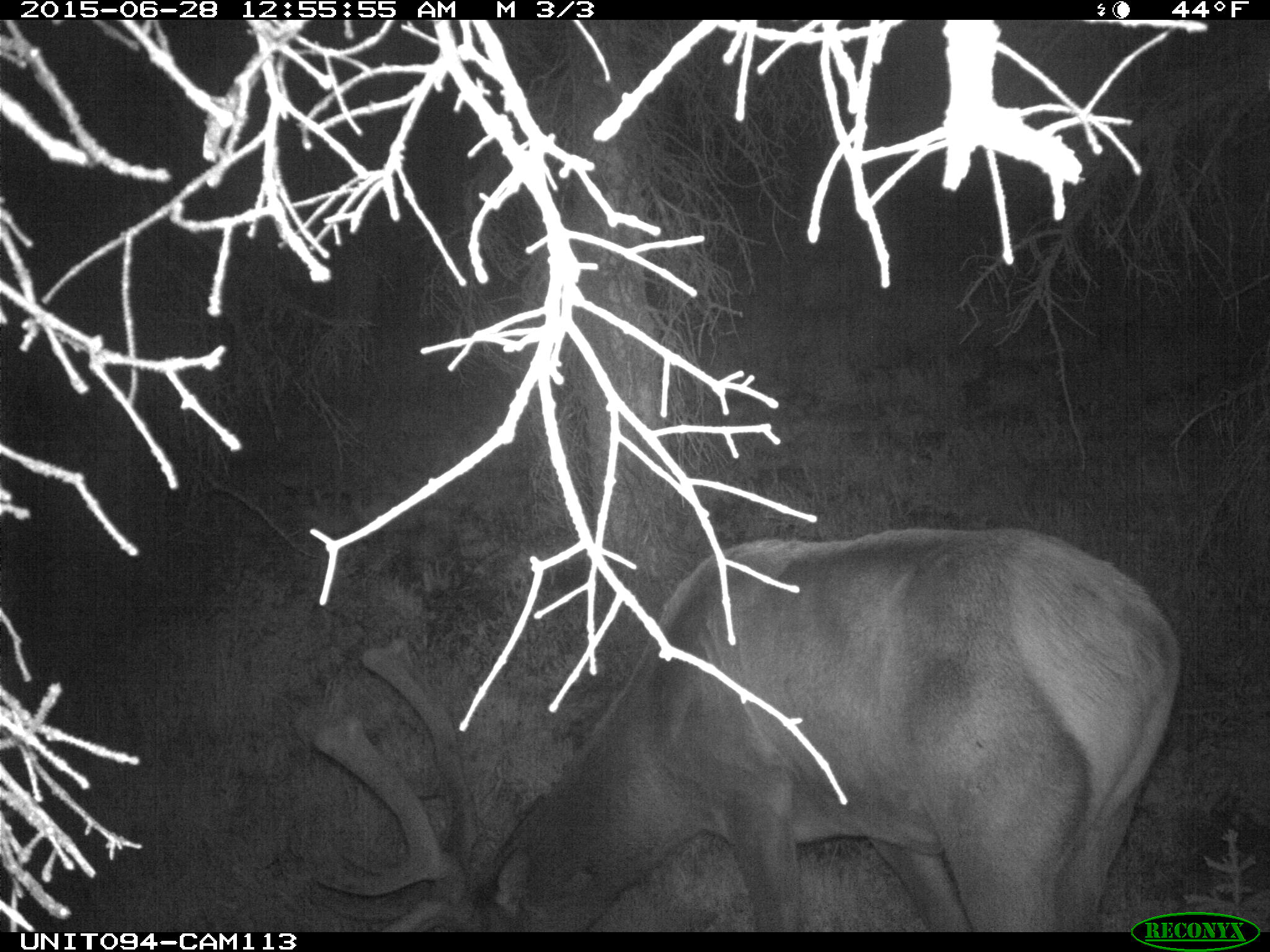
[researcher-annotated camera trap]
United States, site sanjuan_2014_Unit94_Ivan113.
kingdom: Animalia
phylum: Chordata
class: Mammalia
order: Artiodactyla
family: Cervidae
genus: Cervus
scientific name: Cervus elaphus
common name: red deer